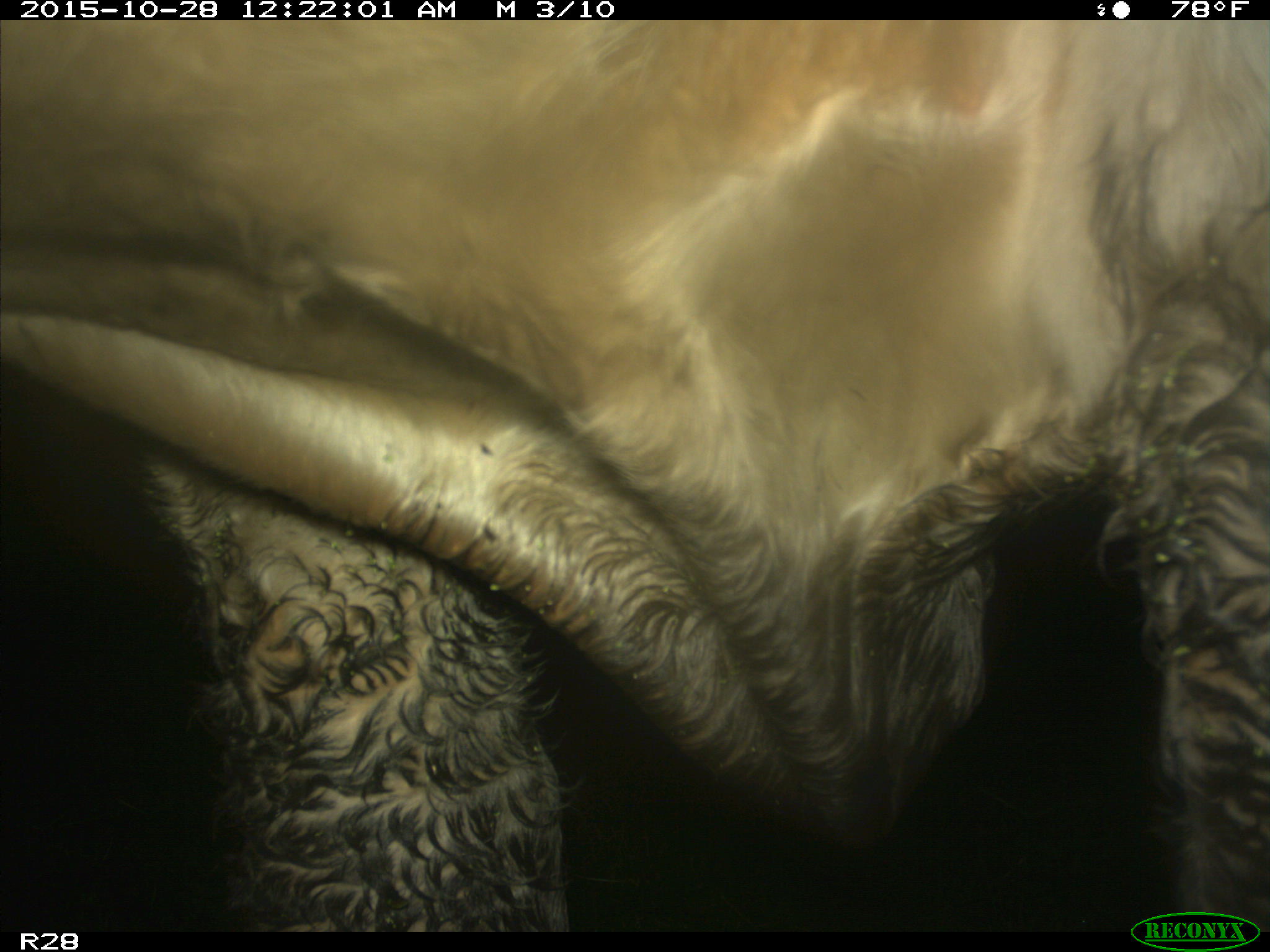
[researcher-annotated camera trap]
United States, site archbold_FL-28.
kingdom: Animalia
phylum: Chordata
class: Mammalia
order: Artiodactyla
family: Bovidae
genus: Bos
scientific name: Bos taurus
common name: domestic cow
Bos taurus (domestic cow).